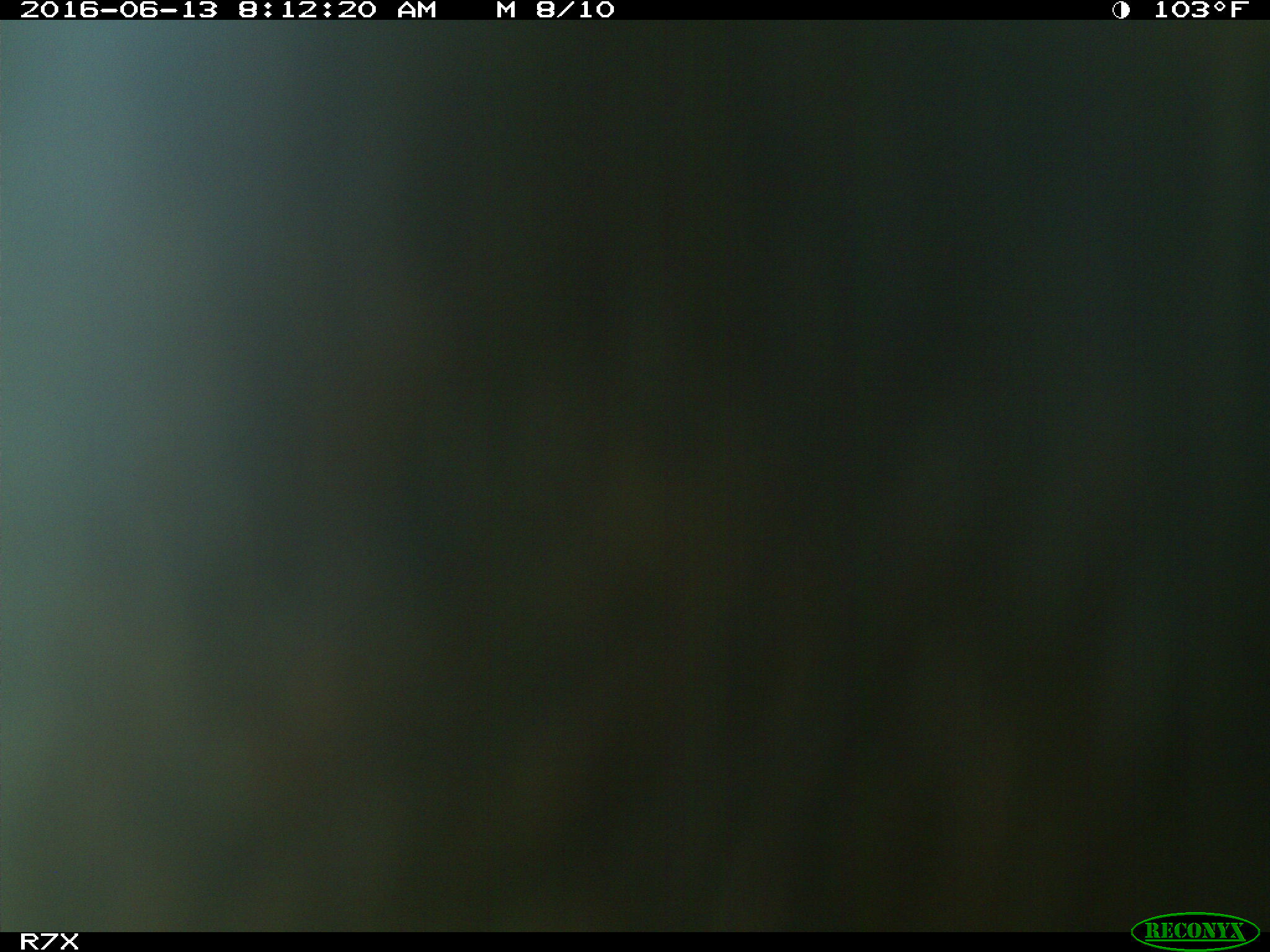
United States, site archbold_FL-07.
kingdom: Animalia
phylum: Chordata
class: Mammalia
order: Artiodactyla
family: Bovidae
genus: Bos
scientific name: Bos taurus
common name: domestic cow